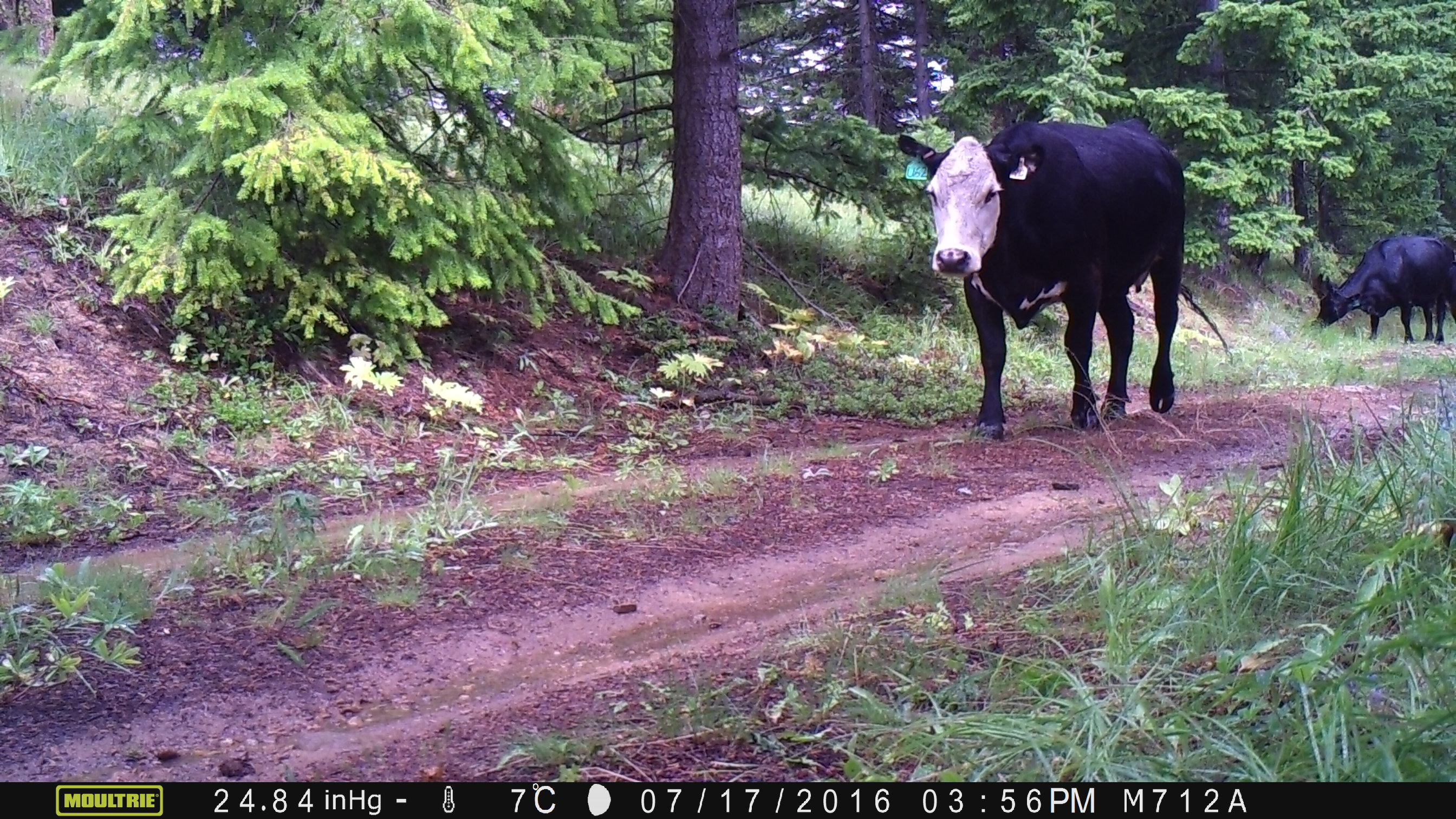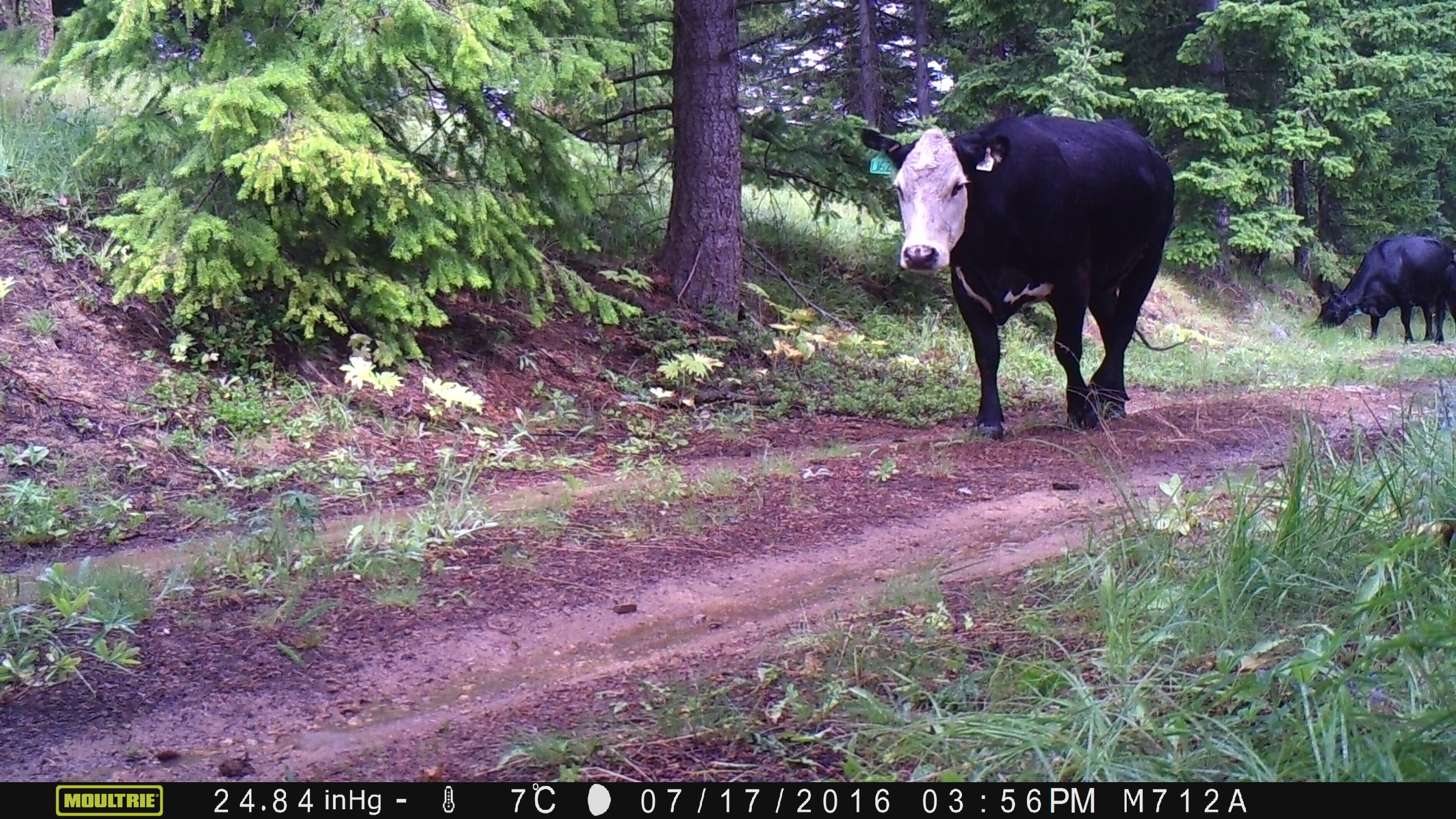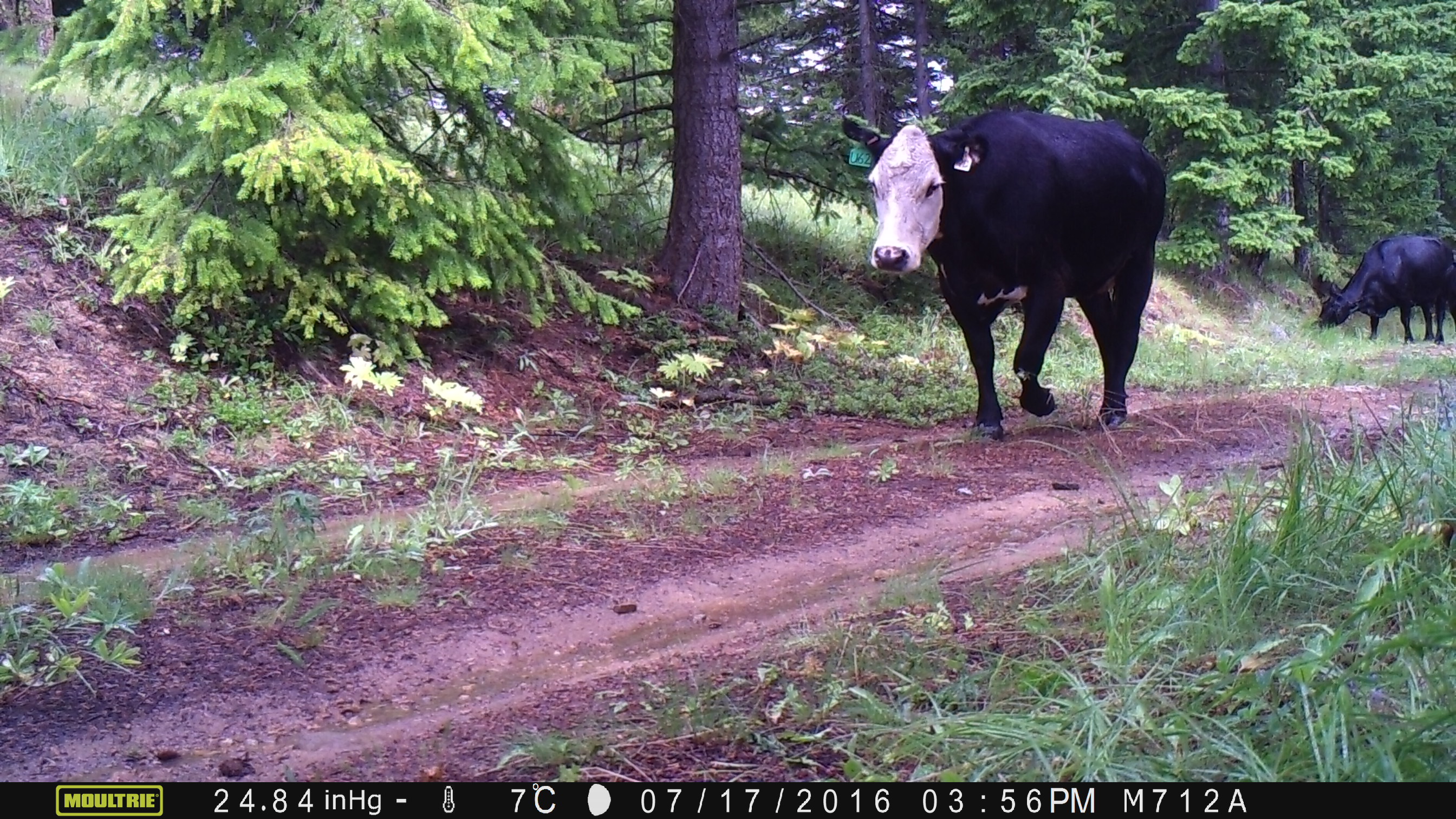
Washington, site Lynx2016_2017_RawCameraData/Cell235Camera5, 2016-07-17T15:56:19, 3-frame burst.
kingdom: Animalia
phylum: Chordata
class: Mammalia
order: Artiodactyla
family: Bovidae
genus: Bos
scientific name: Bos taurus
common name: domestic cattle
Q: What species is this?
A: Domestic cattle (Bos taurus).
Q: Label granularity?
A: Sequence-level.